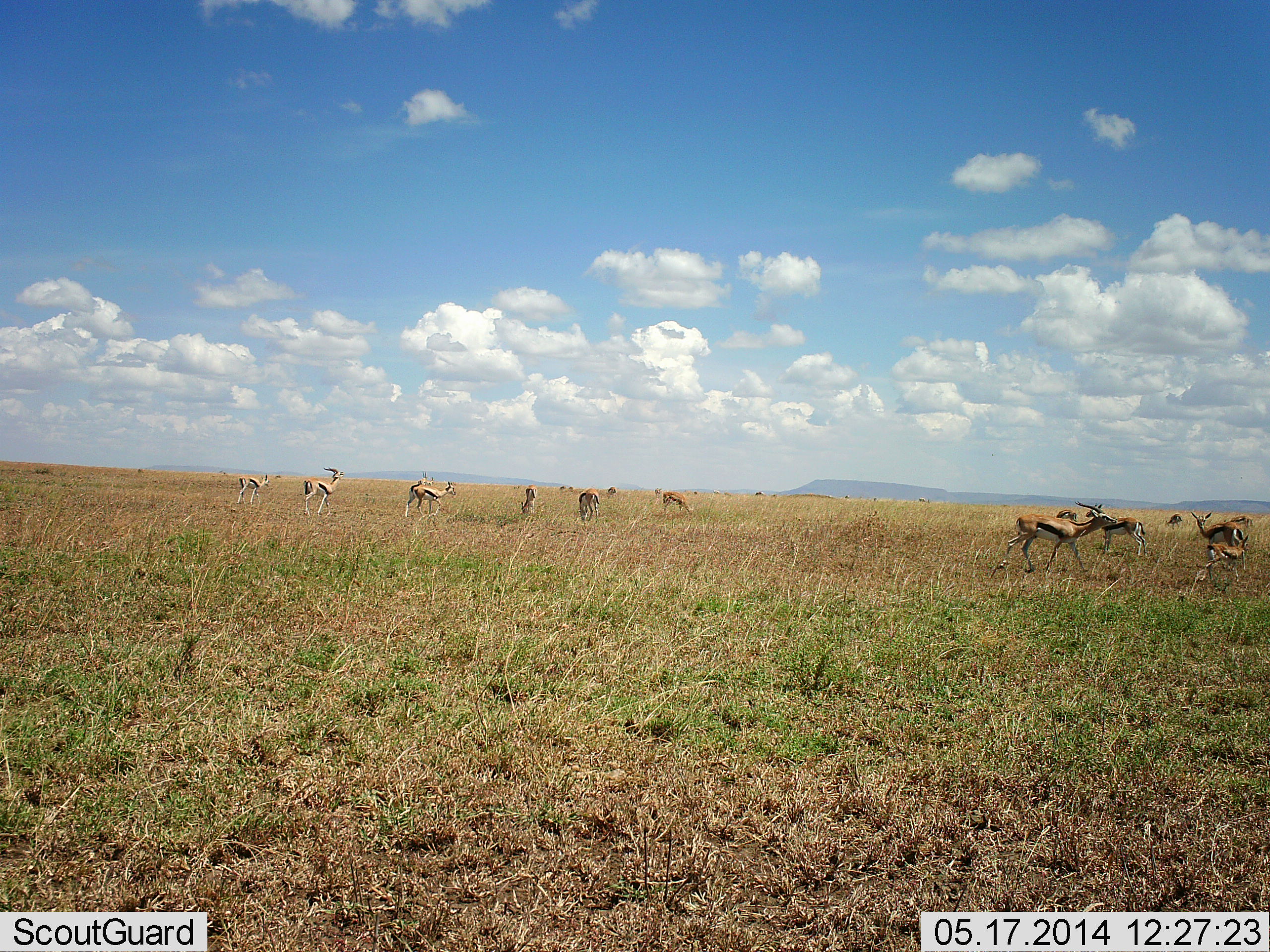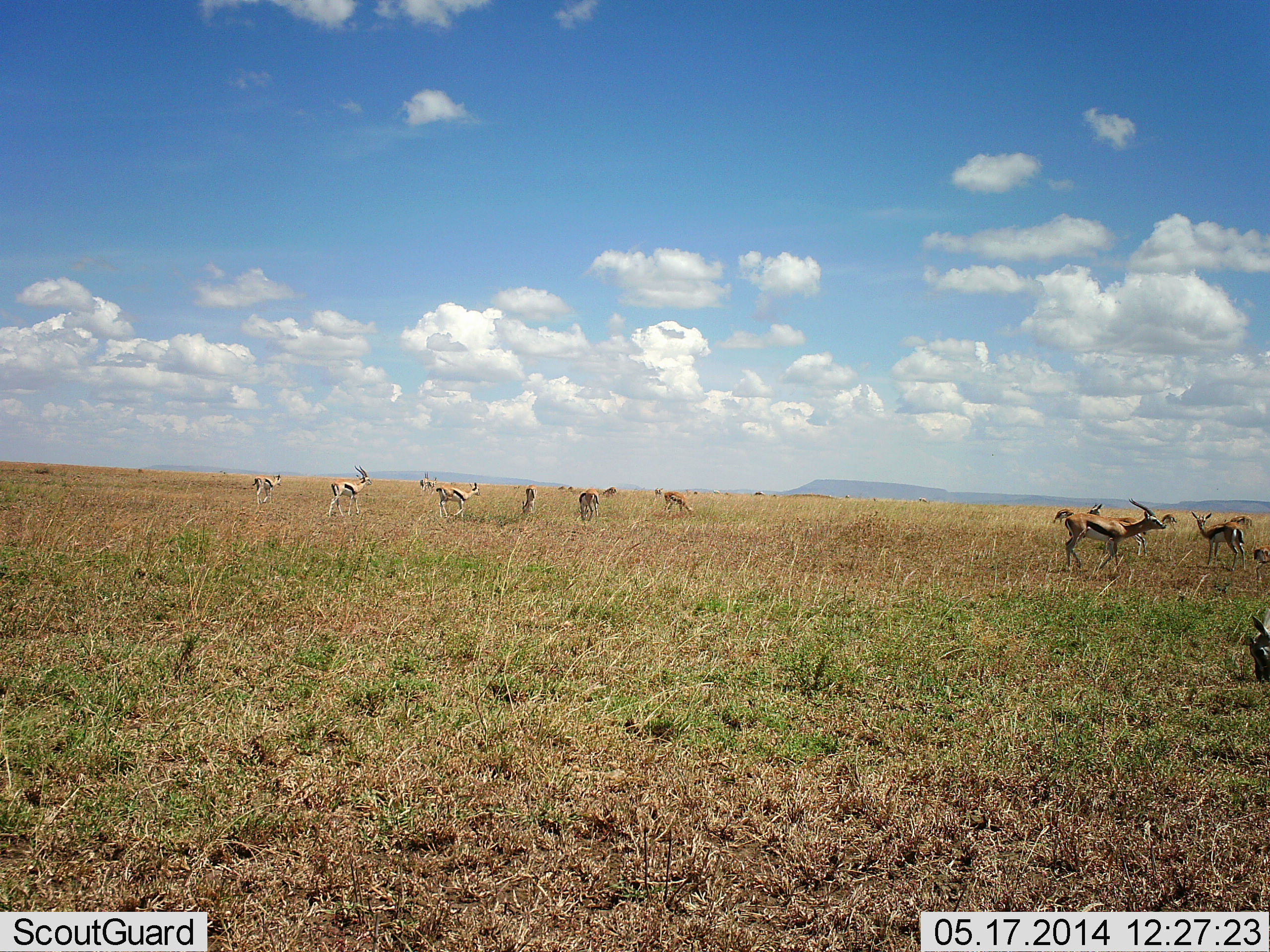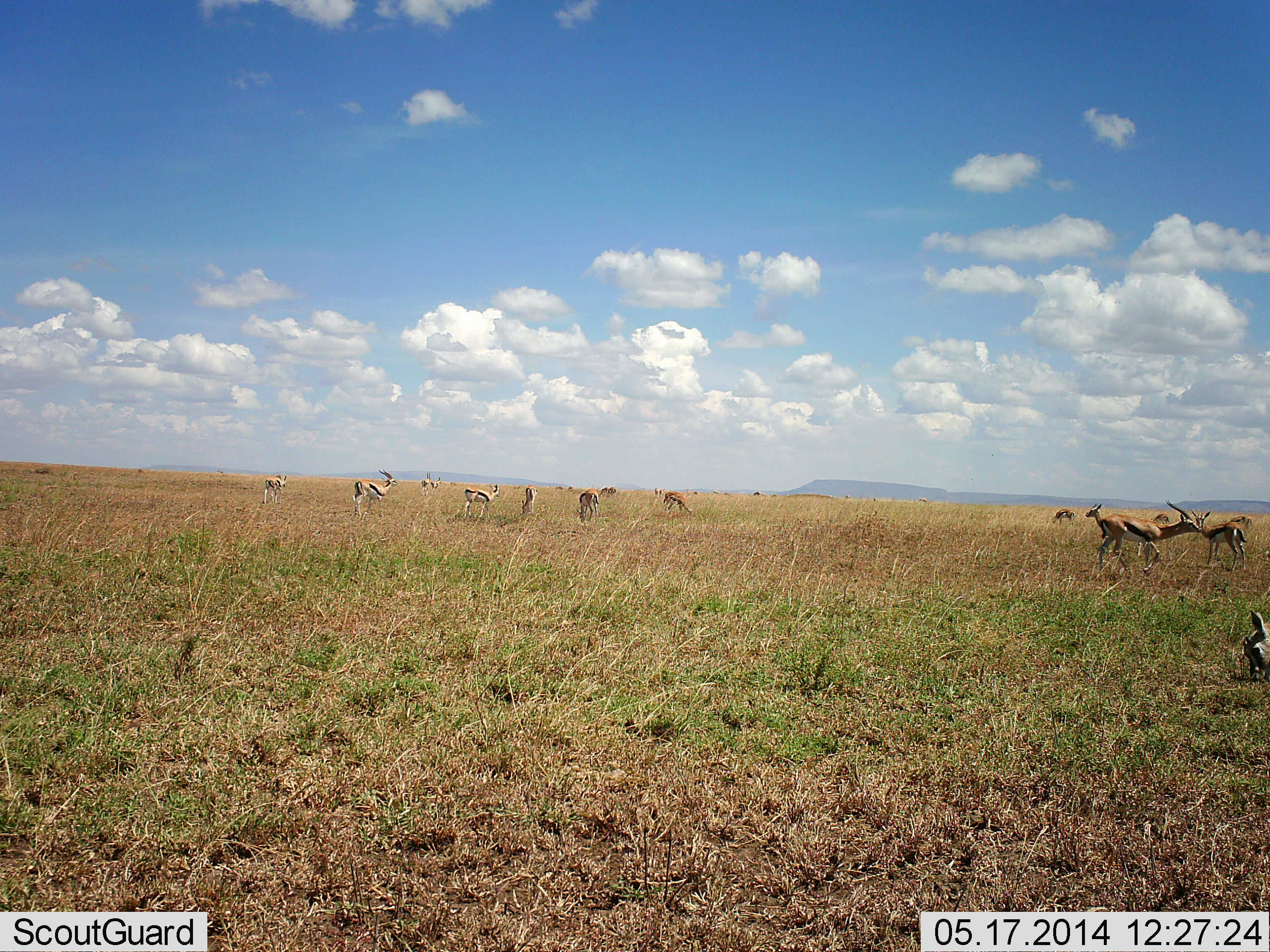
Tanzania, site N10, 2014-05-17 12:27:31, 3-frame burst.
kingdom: Animalia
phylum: Chordata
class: Mammalia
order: Artiodactyla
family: Bovidae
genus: Eudorcas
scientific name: Eudorcas thomsonii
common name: thomson's gazelle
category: gazellethomsons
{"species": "gazellethomsons (thomson's gazelle) (Eudorcas thomsonii)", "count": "11-50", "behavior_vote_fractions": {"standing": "70%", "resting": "0%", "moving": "80%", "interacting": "0%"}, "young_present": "0%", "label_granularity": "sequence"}